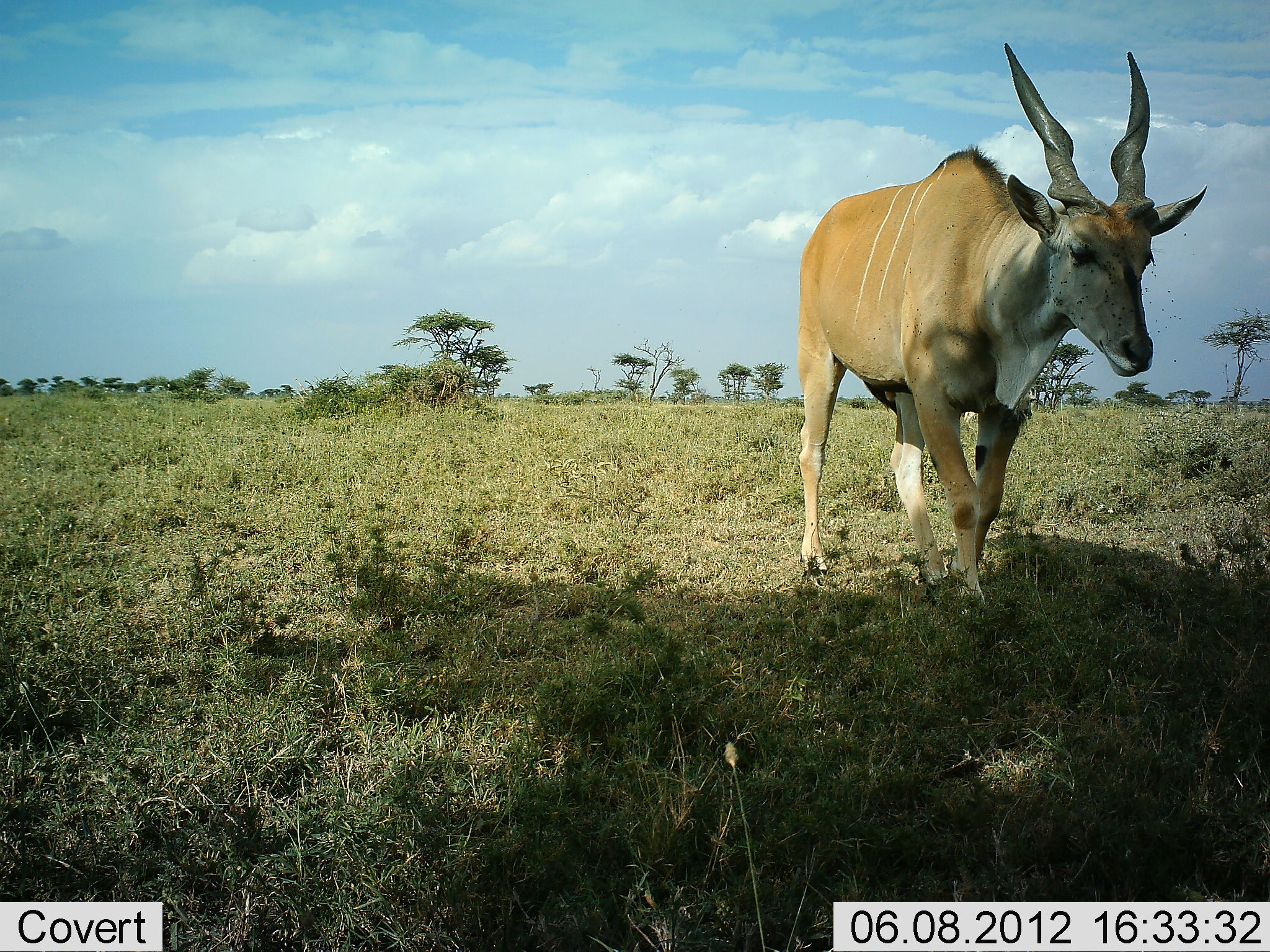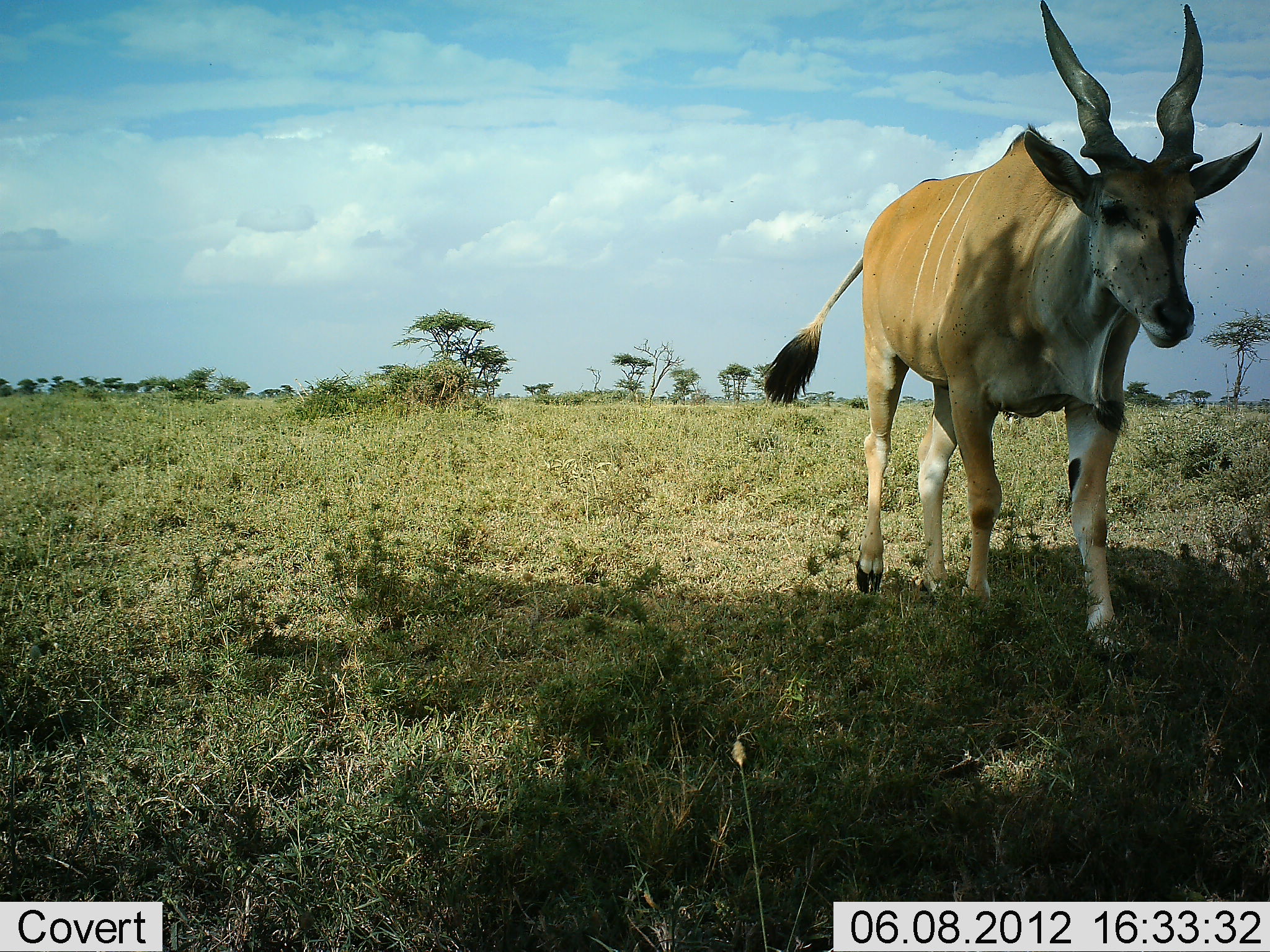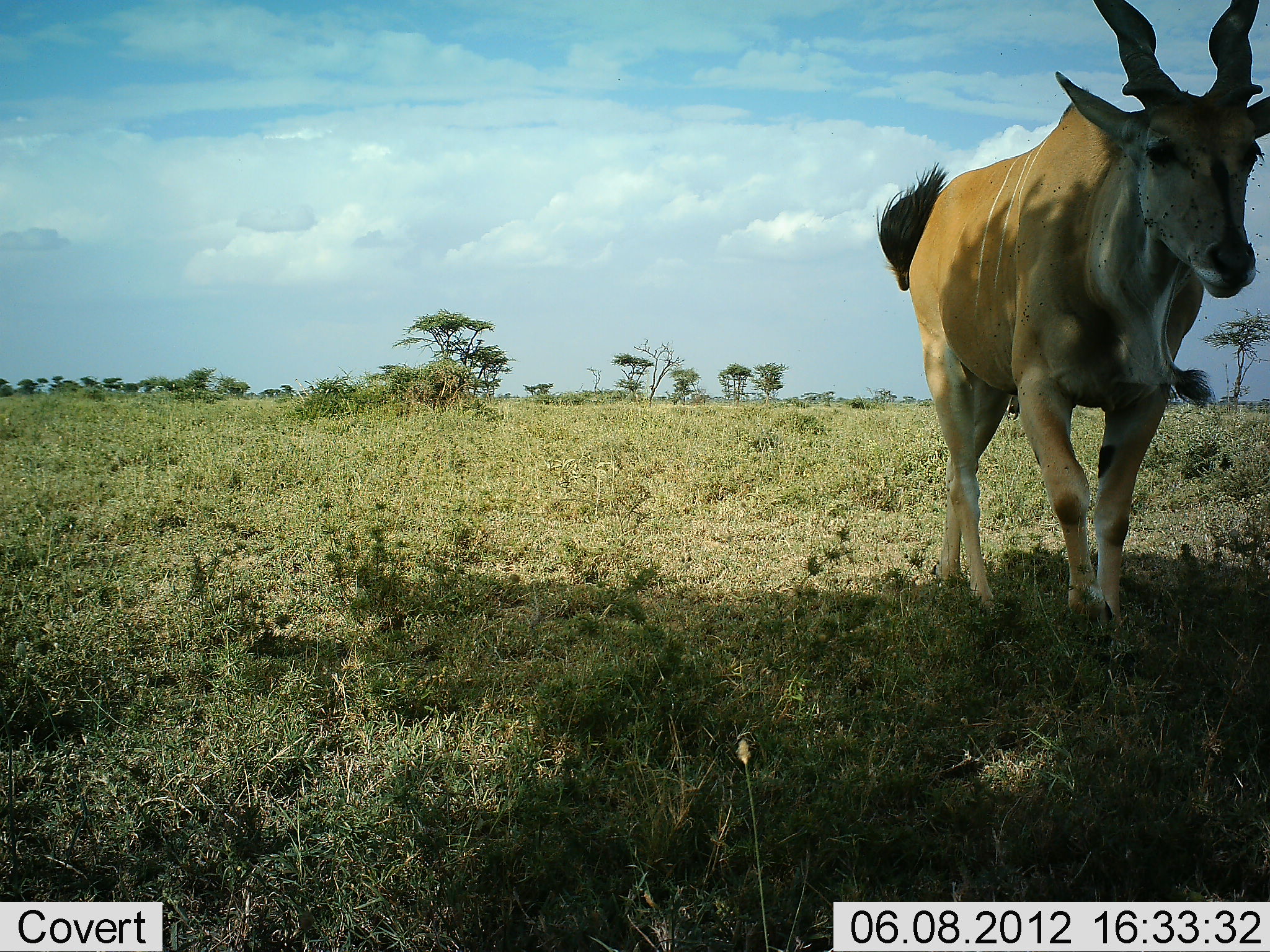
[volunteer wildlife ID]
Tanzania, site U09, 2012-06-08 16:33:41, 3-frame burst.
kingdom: Animalia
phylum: Chordata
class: Mammalia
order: Artiodactyla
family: Bovidae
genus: Tragelaphus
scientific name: Tragelaphus oryx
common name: eland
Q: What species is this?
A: Eland (Tragelaphus oryx).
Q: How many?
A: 1.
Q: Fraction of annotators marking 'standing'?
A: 0%.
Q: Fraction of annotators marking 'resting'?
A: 0%.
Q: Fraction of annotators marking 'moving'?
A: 100%.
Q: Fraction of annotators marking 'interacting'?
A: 0%.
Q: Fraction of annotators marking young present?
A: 0%.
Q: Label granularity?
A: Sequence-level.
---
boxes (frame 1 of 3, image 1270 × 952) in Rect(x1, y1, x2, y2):
animal: Rect(794, 39, 1211, 632)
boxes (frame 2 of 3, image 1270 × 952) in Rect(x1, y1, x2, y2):
animal: Rect(757, 0, 1264, 668)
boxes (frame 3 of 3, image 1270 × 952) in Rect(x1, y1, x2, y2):
animal: Rect(874, 0, 1270, 639)